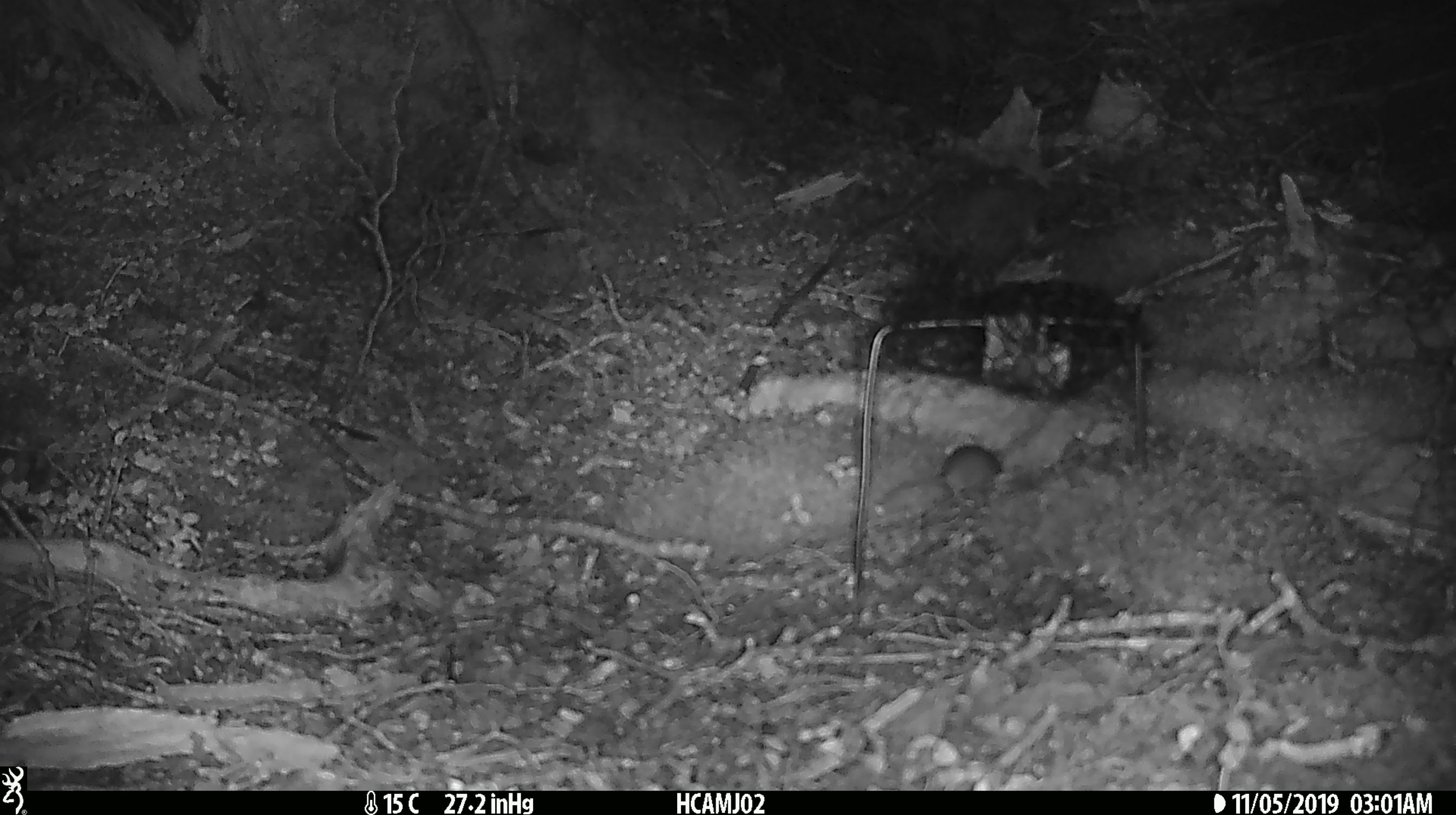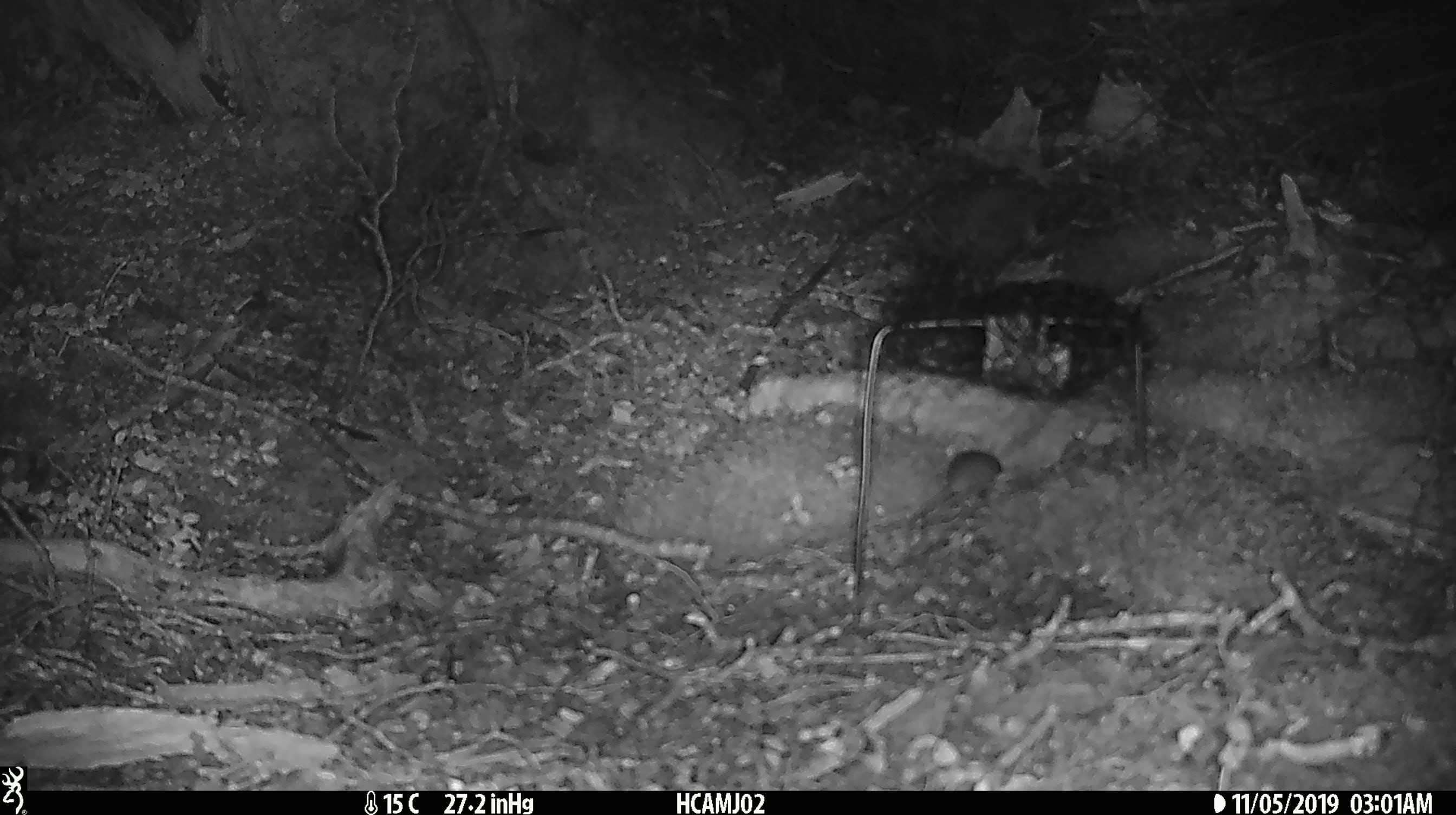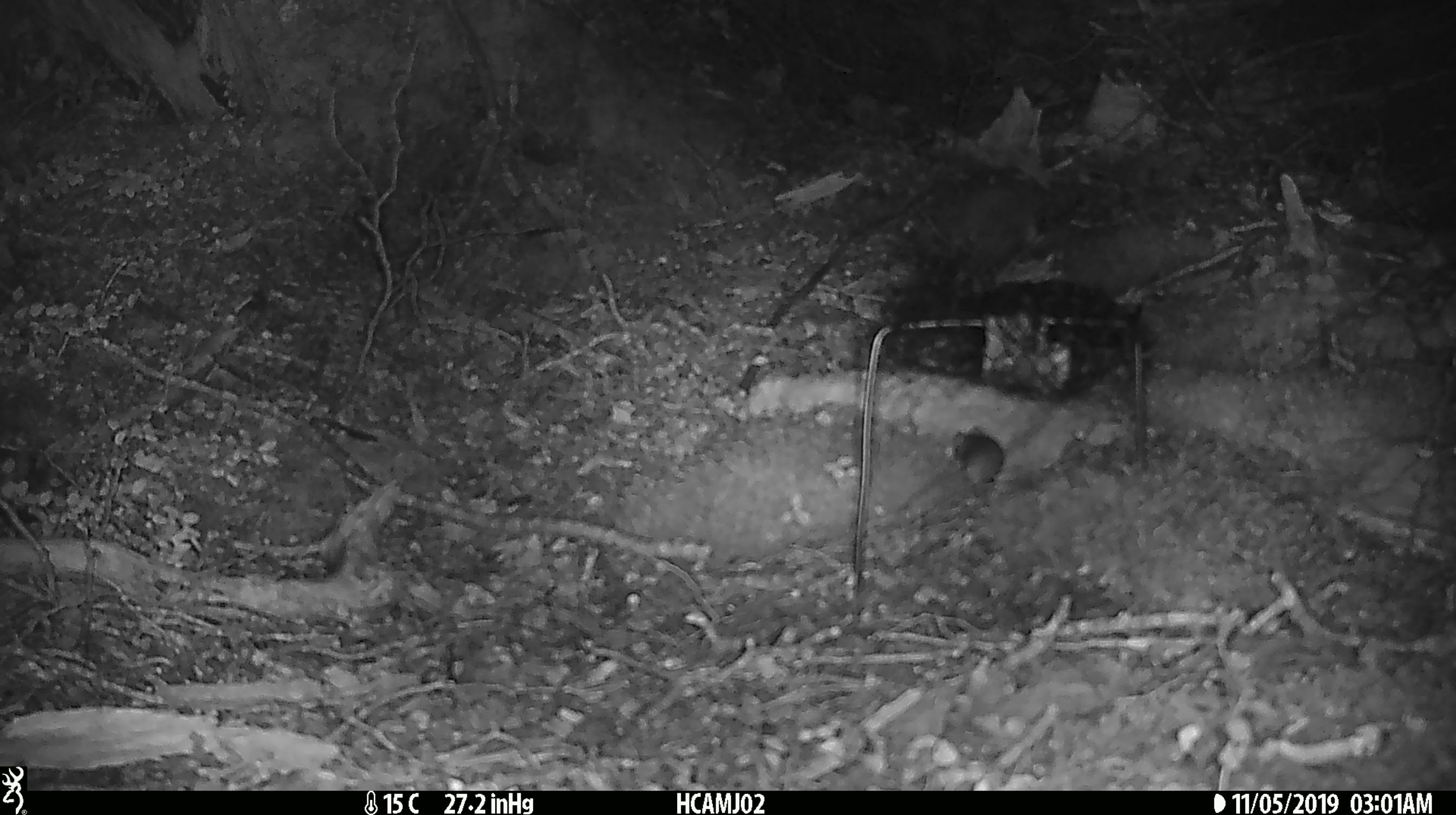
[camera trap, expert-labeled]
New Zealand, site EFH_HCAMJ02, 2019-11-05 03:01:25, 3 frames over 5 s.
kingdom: Animalia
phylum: Chordata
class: Mammalia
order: Rodentia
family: Muridae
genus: Mus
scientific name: Mus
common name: mouse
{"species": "mouse (Mus)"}